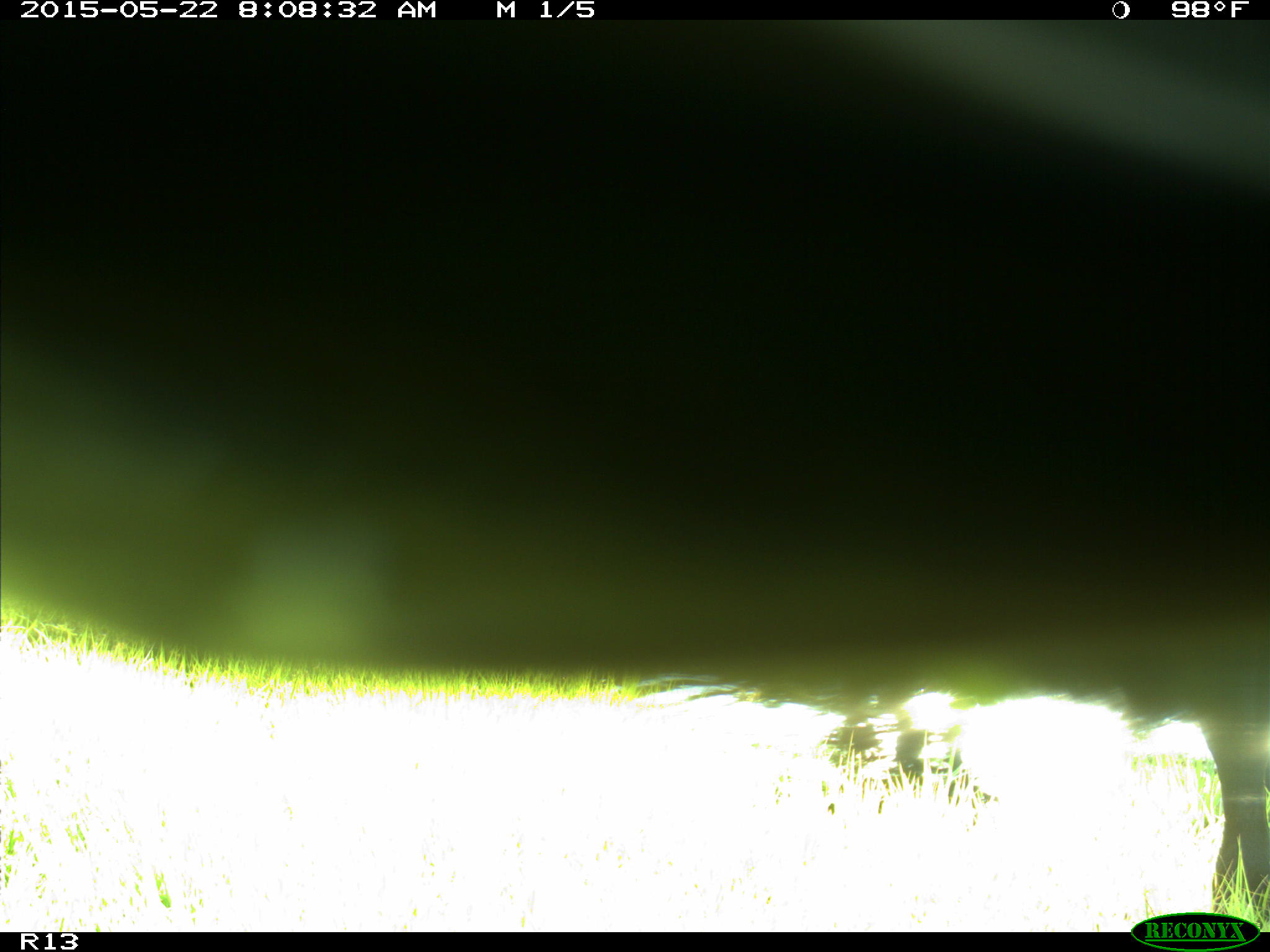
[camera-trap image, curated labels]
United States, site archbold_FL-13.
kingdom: Animalia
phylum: Chordata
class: Mammalia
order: Artiodactyla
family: Bovidae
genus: Bos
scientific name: Bos taurus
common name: domestic cow